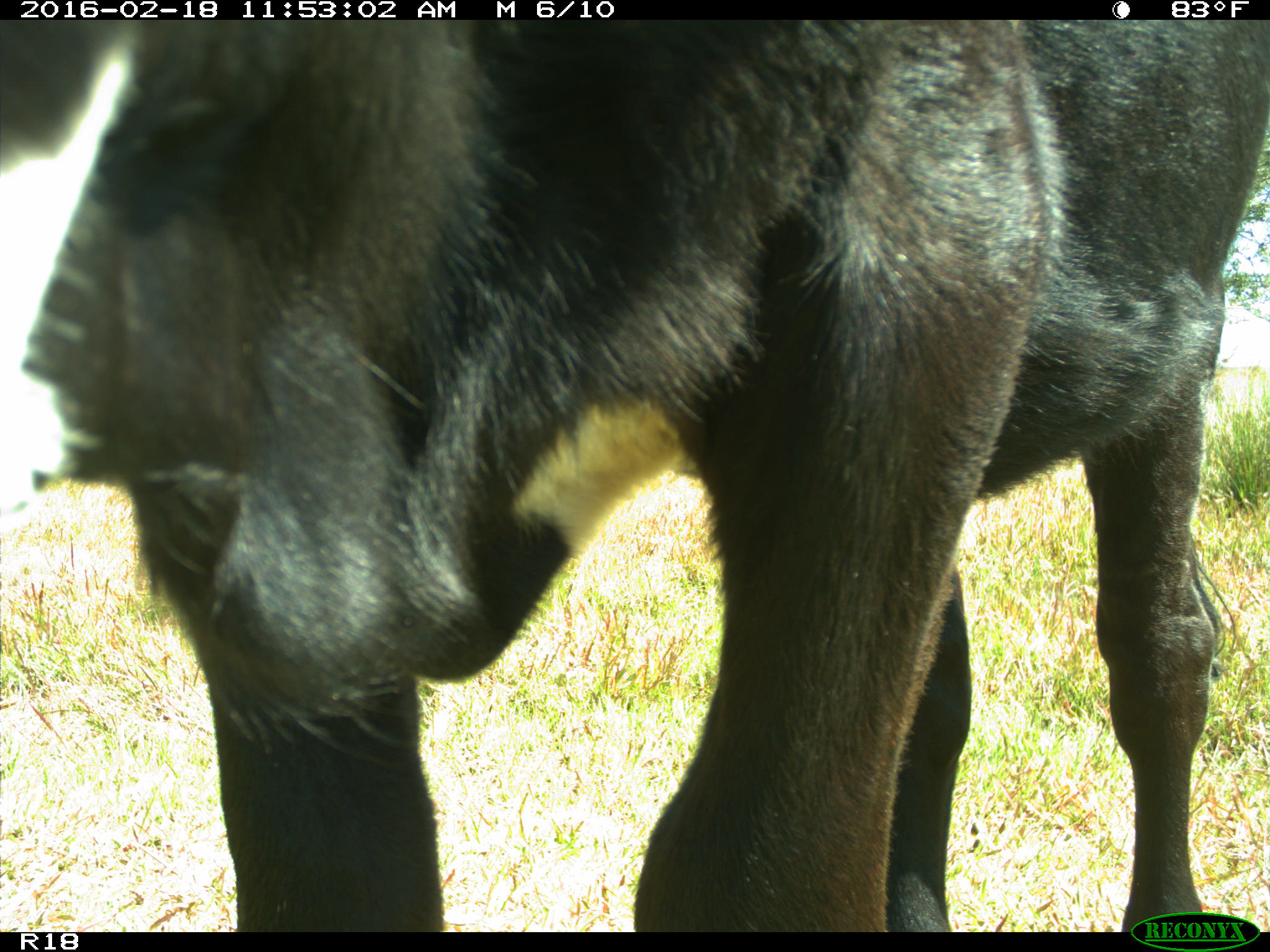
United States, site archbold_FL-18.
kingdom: Animalia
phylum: Chordata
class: Mammalia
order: Artiodactyla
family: Bovidae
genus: Bos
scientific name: Bos taurus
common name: domestic cow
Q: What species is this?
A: Bos taurus (domestic cow).